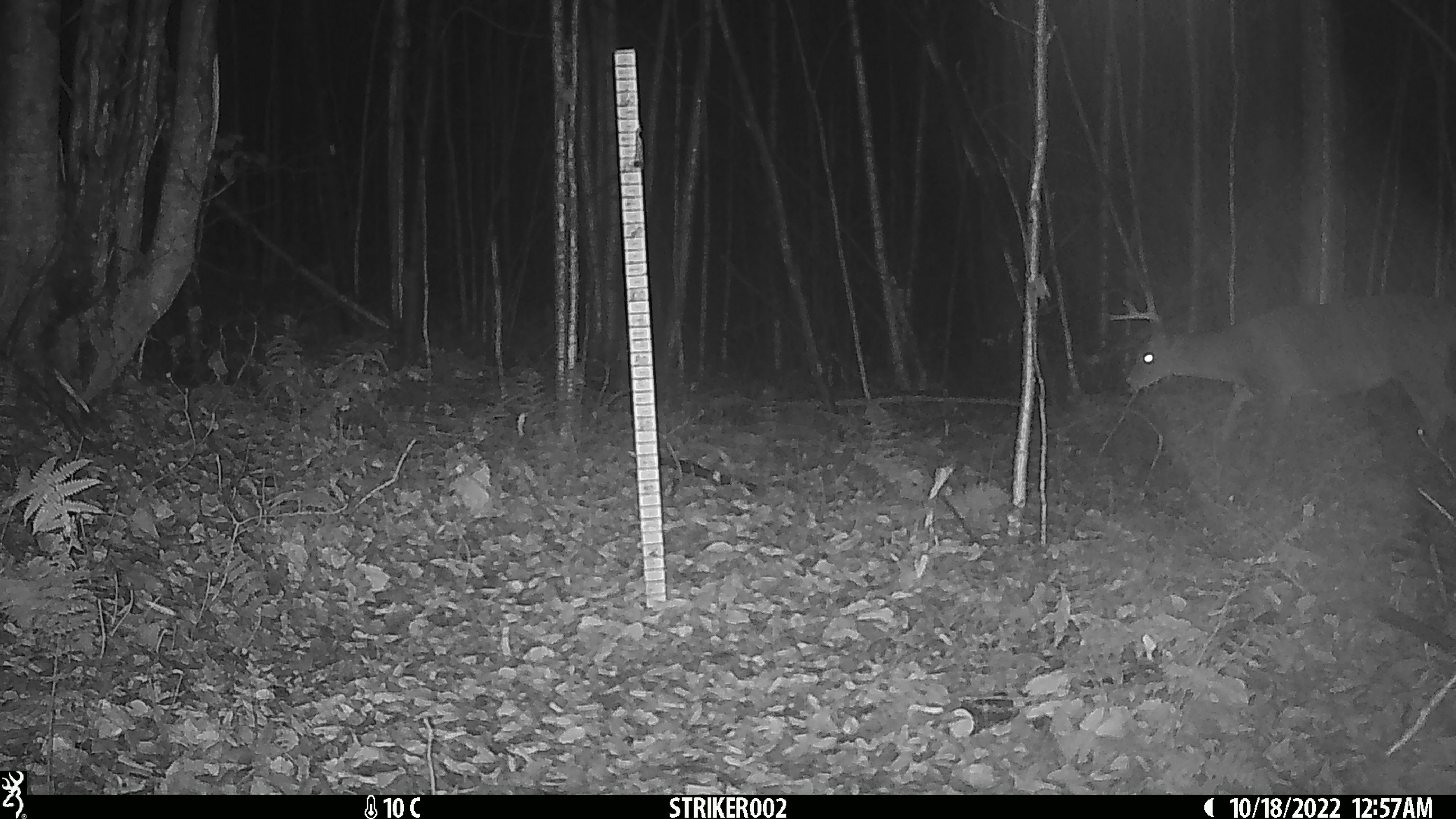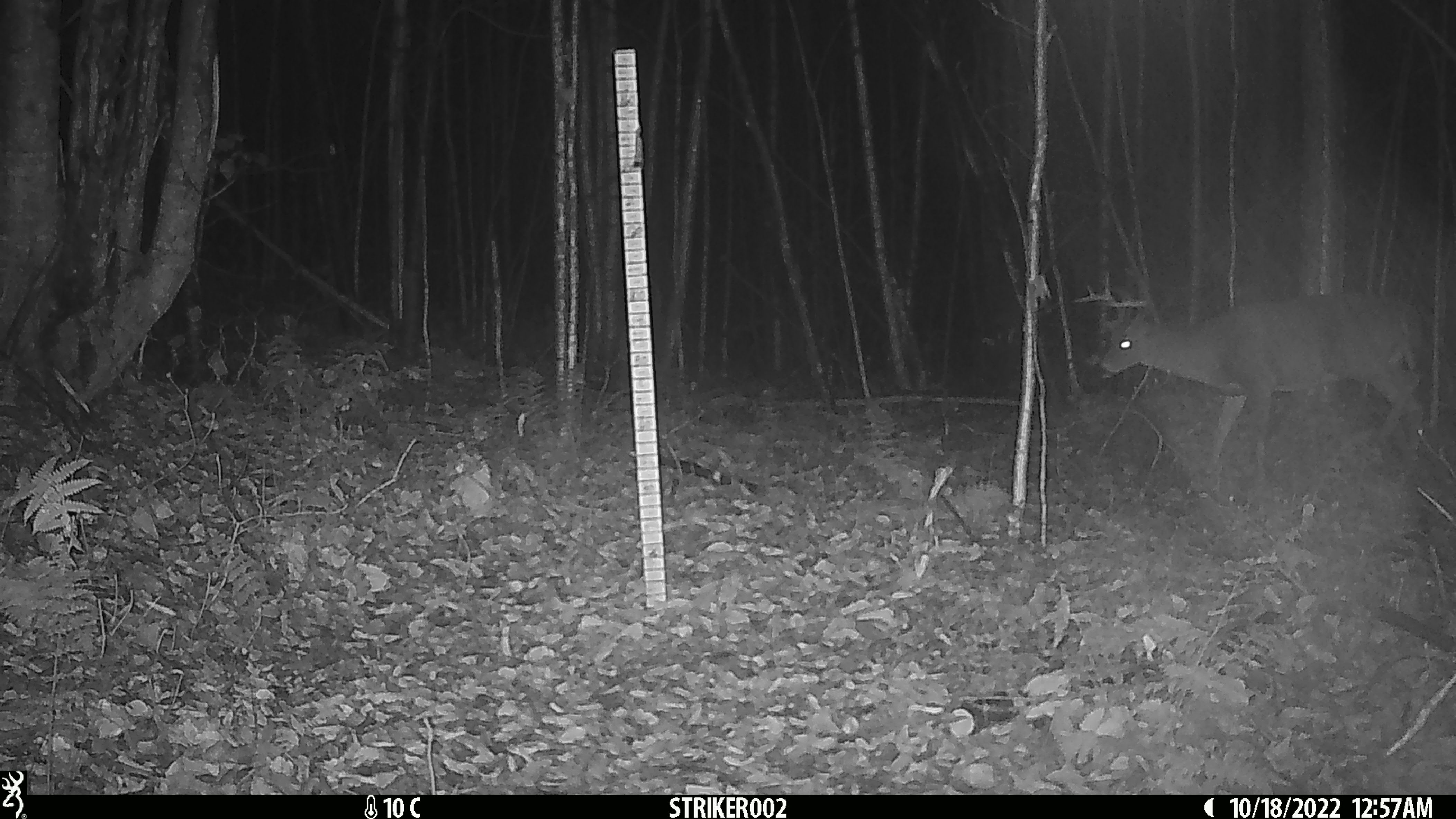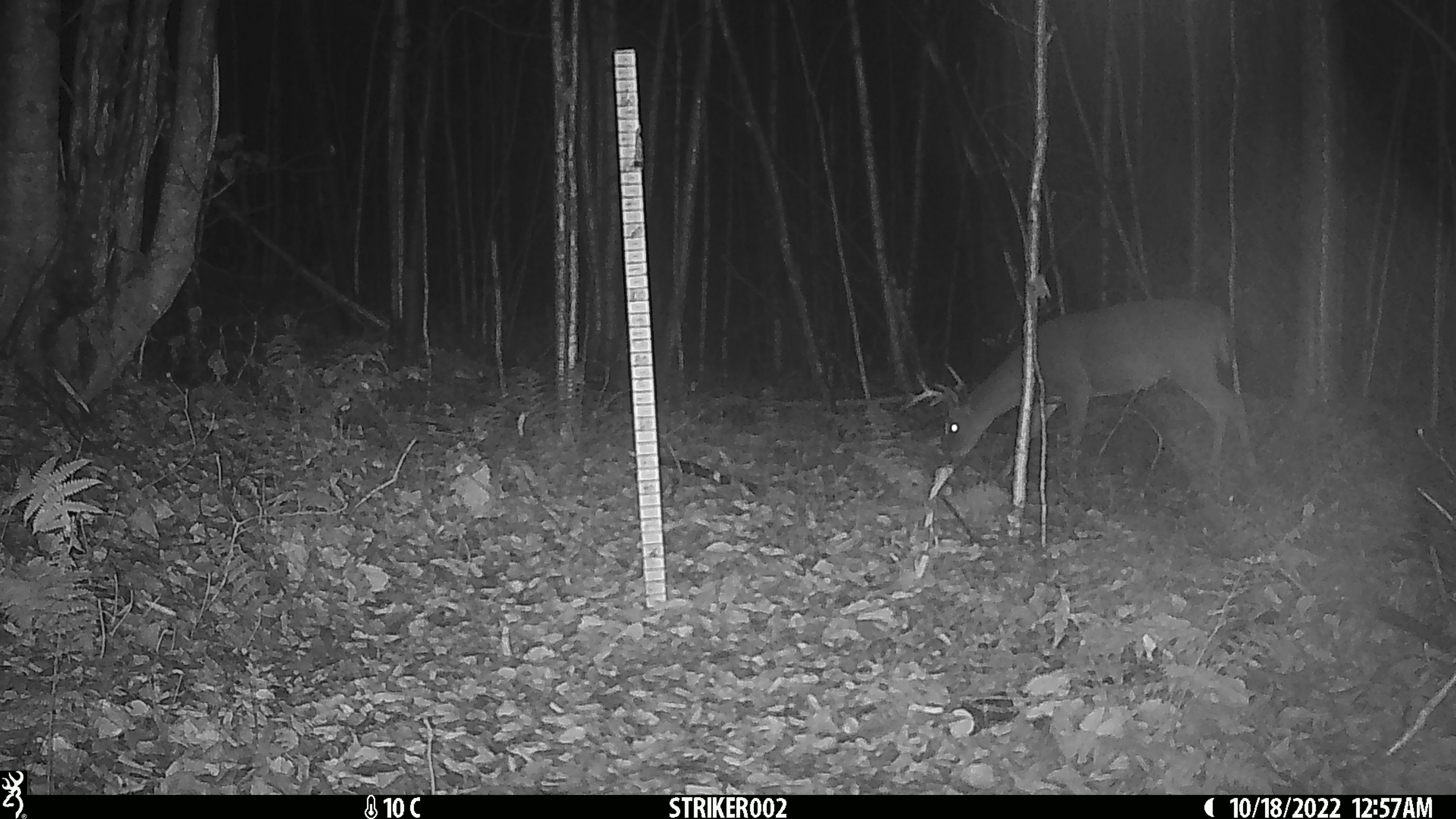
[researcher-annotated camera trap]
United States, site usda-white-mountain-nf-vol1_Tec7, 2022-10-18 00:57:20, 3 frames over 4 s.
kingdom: Animalia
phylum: Chordata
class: Mammalia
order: Artiodactyla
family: Cervidae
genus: Odocoileus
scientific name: Odocoileus virginianus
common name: white-tailed deer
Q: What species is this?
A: White-tailed deer (Odocoileus virginianus).